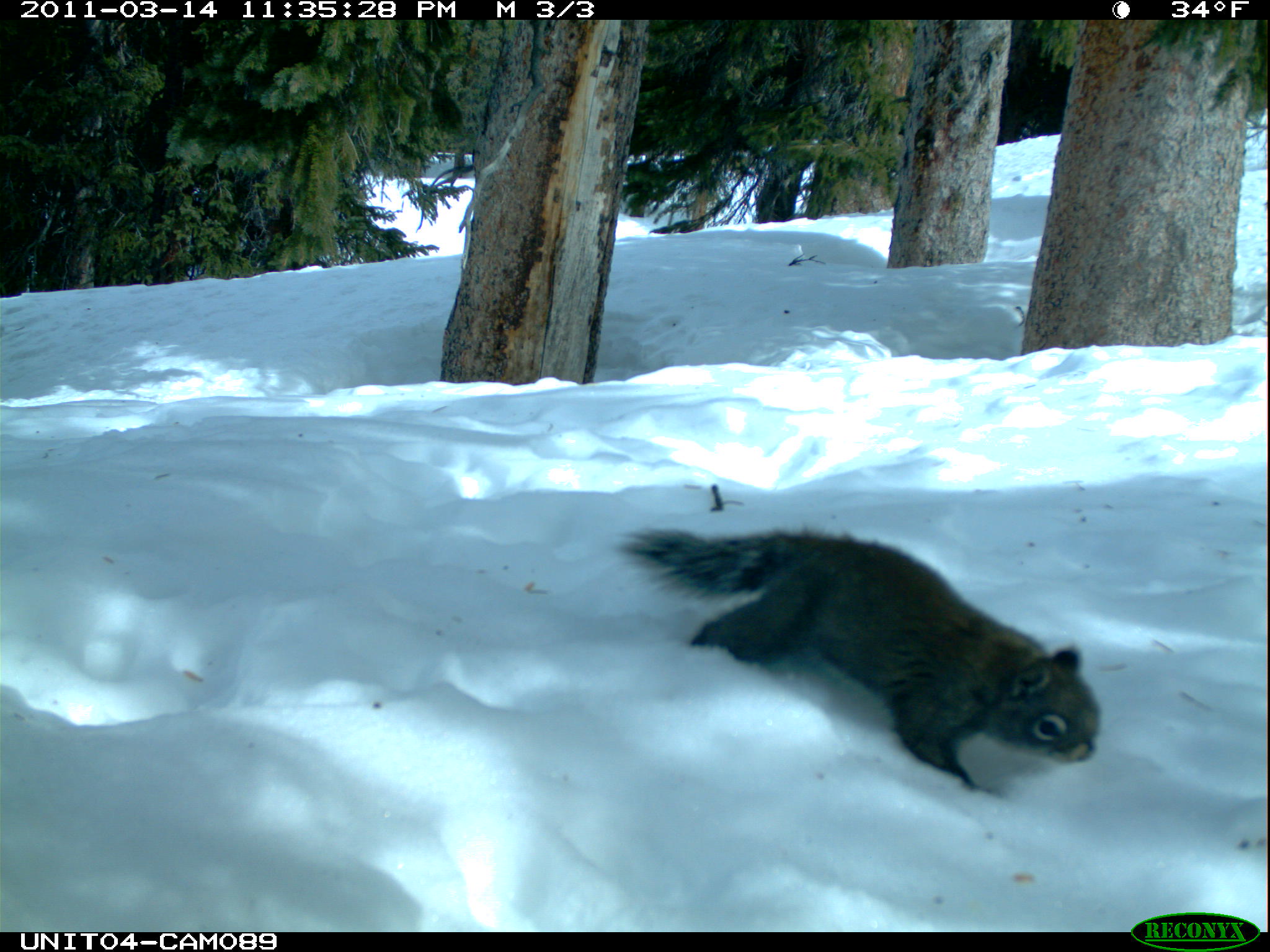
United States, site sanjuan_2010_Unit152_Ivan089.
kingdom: Animalia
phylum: Chordata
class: Mammalia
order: Rodentia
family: Sciuridae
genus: Tamiasciurus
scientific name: Tamiasciurus hudsonicus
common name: american red squirrel